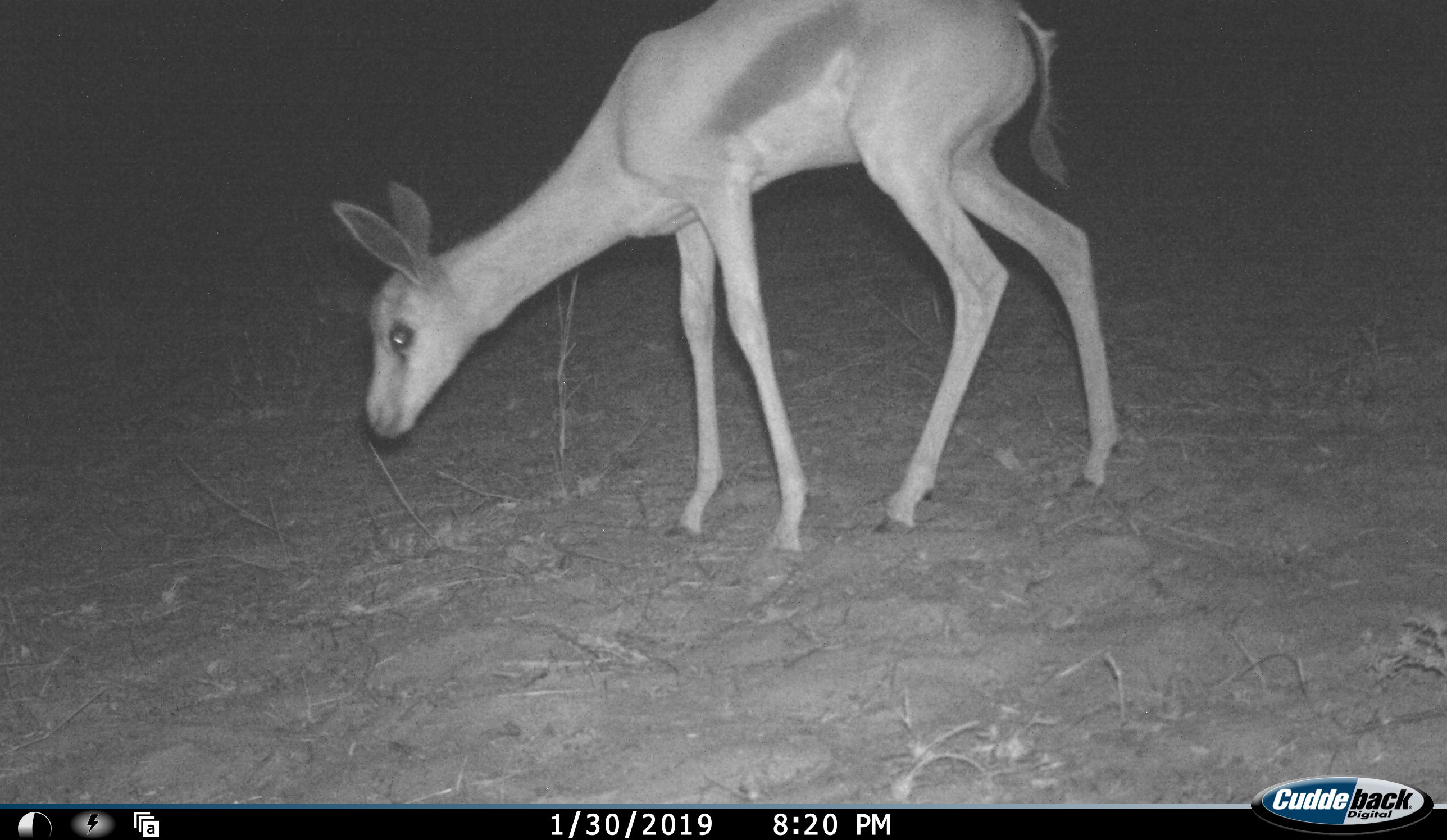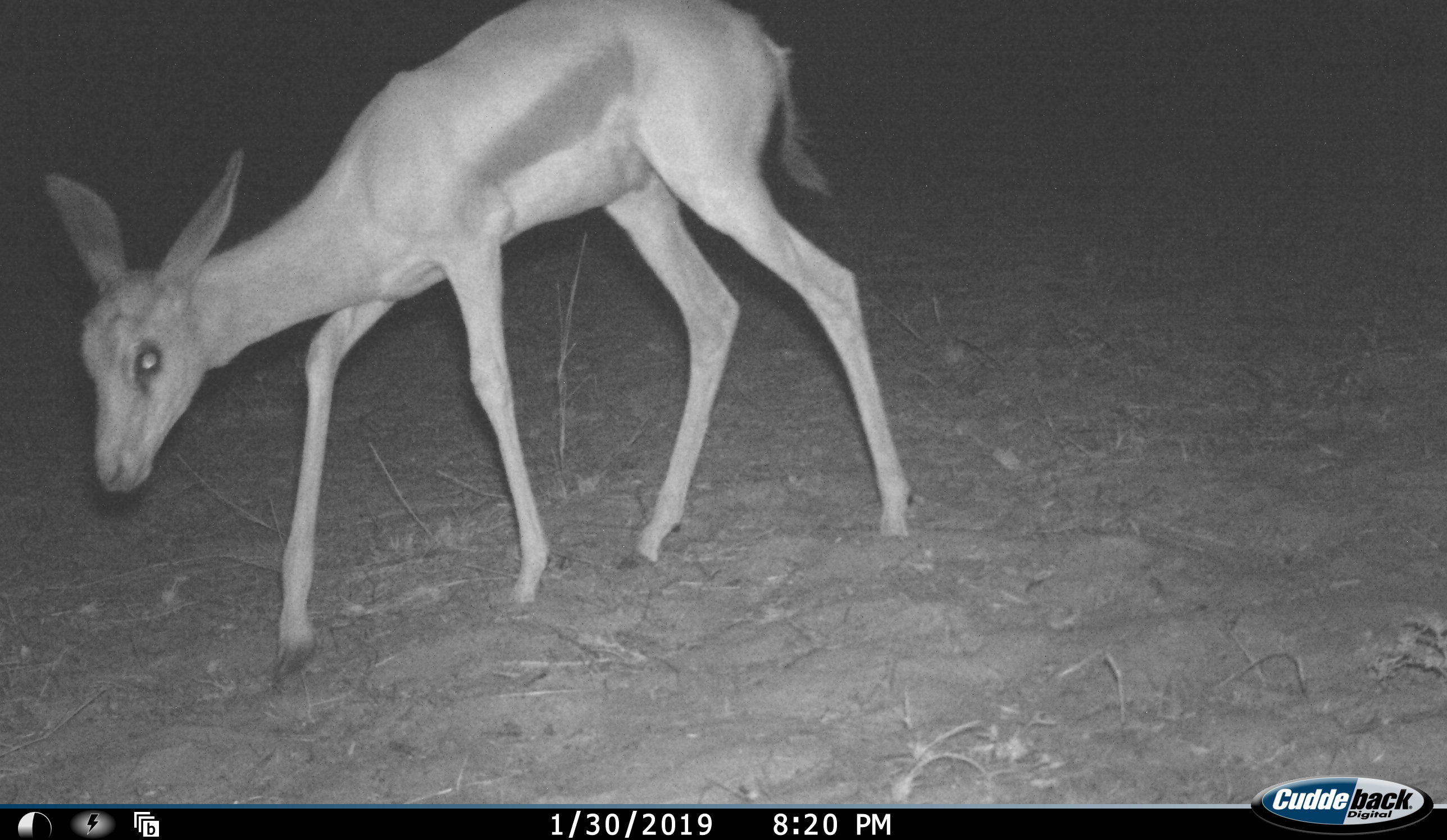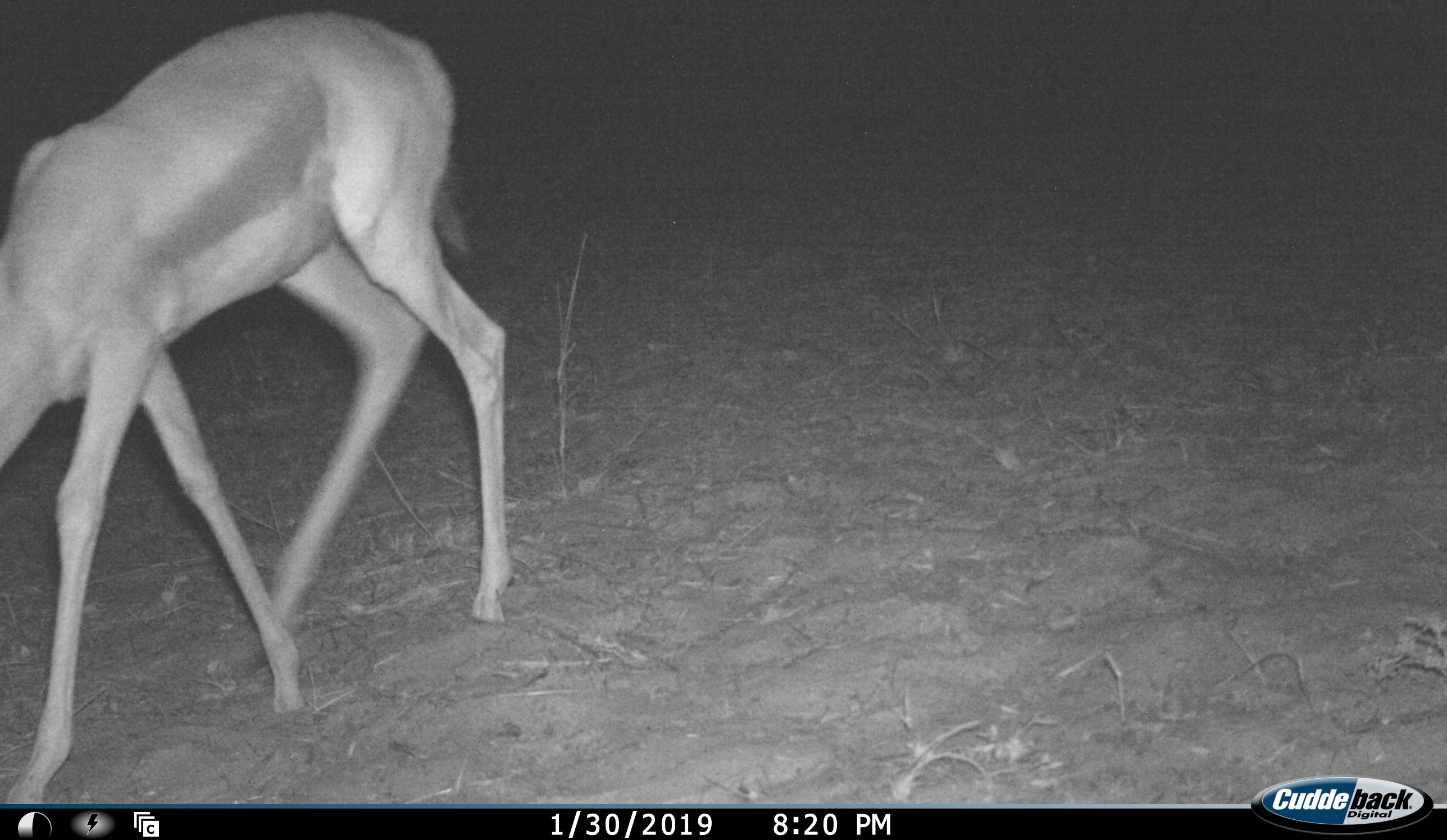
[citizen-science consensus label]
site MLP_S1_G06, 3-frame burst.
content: unidentified animal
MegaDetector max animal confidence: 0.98